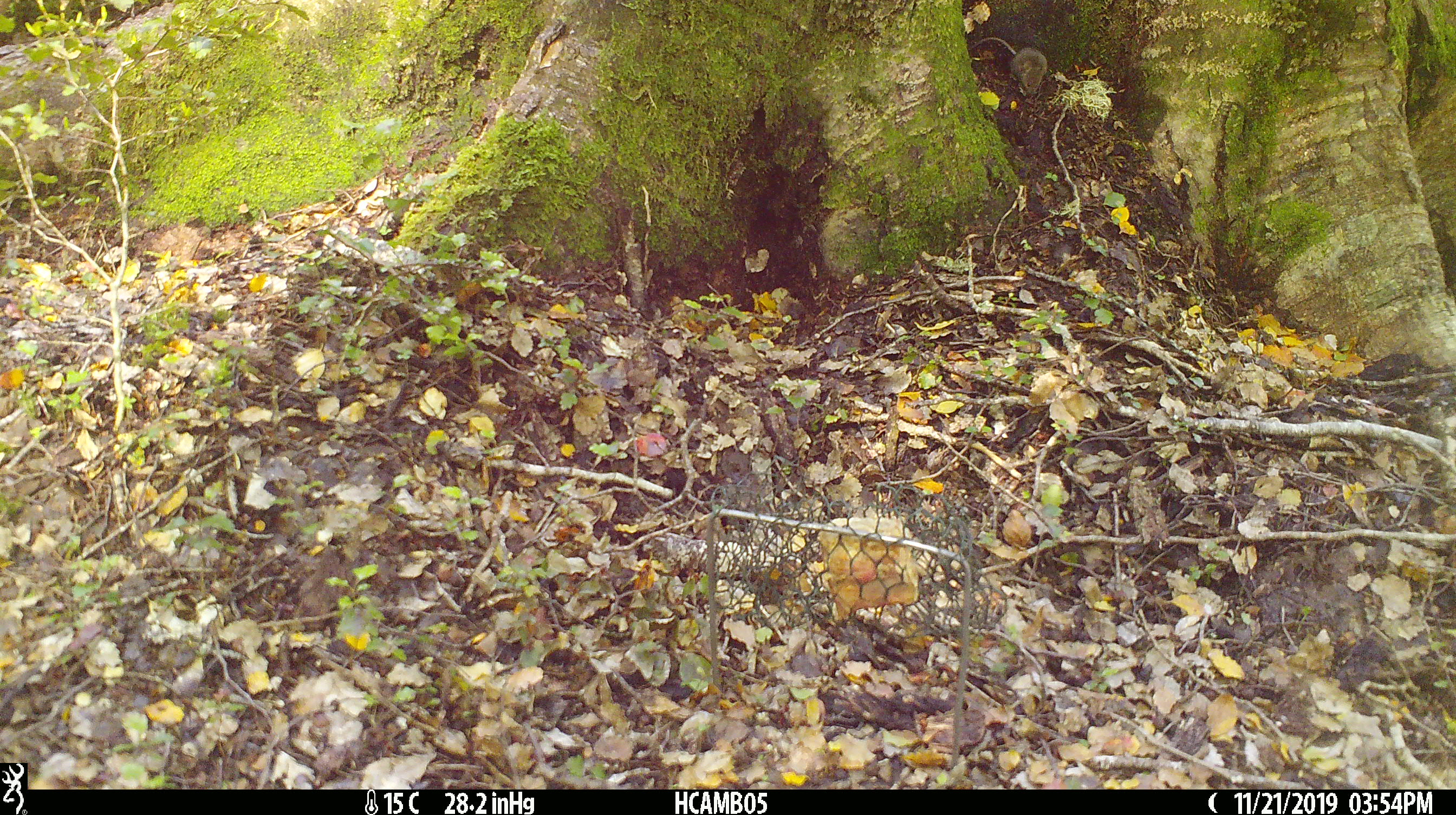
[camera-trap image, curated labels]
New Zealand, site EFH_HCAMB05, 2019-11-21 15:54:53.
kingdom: Animalia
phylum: Chordata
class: Mammalia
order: Rodentia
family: Muridae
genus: Mus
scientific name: Mus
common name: mouse